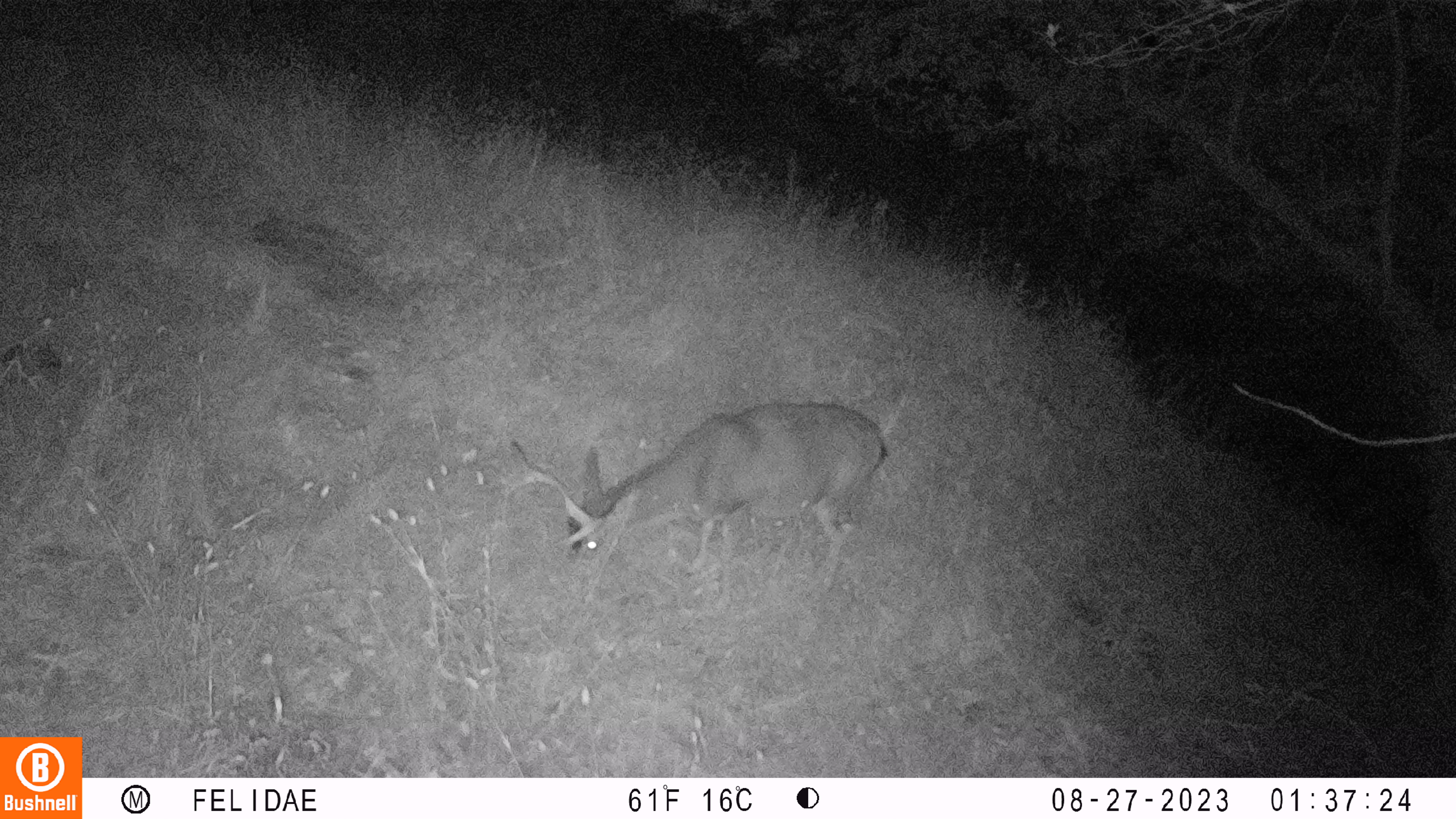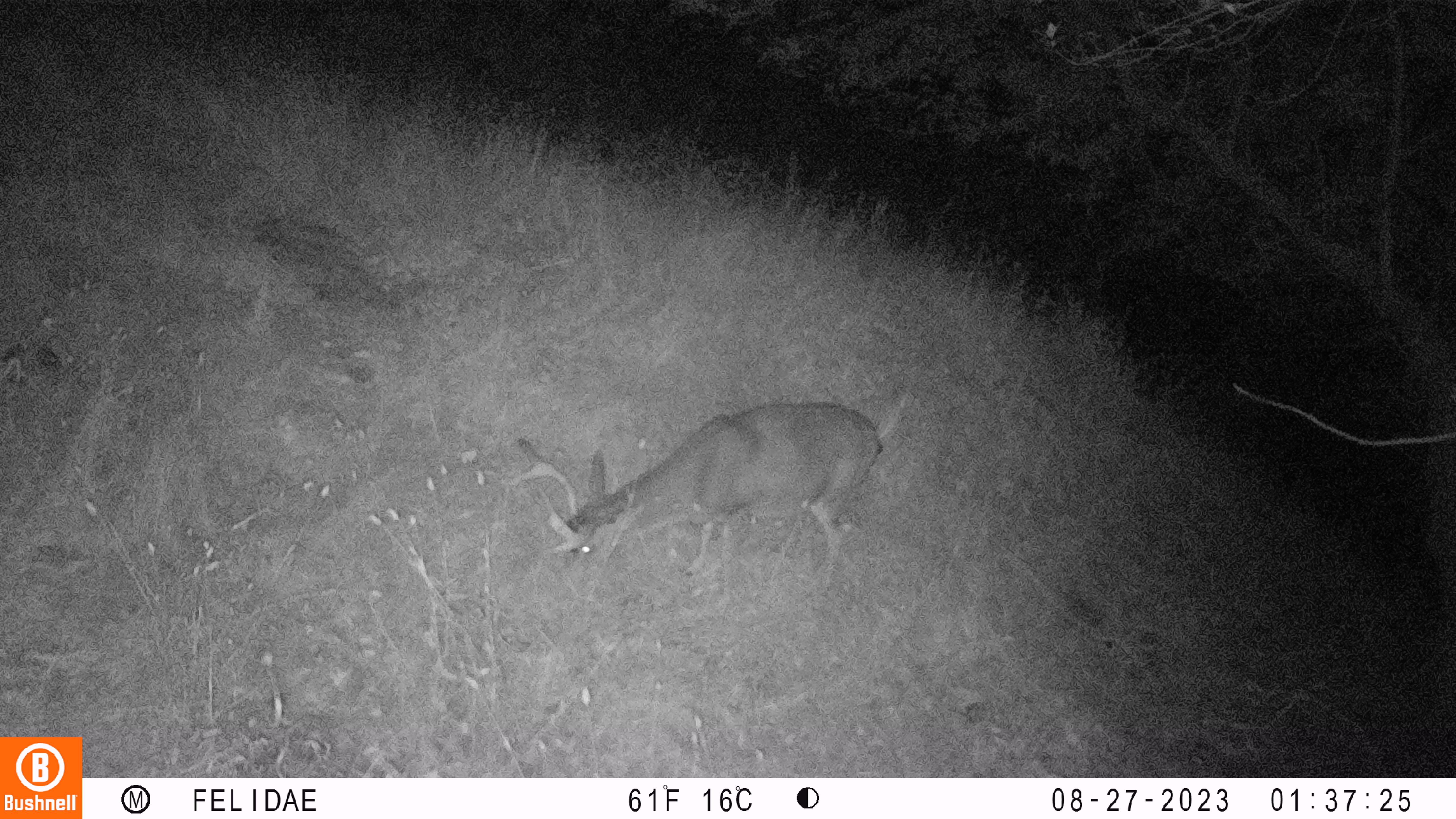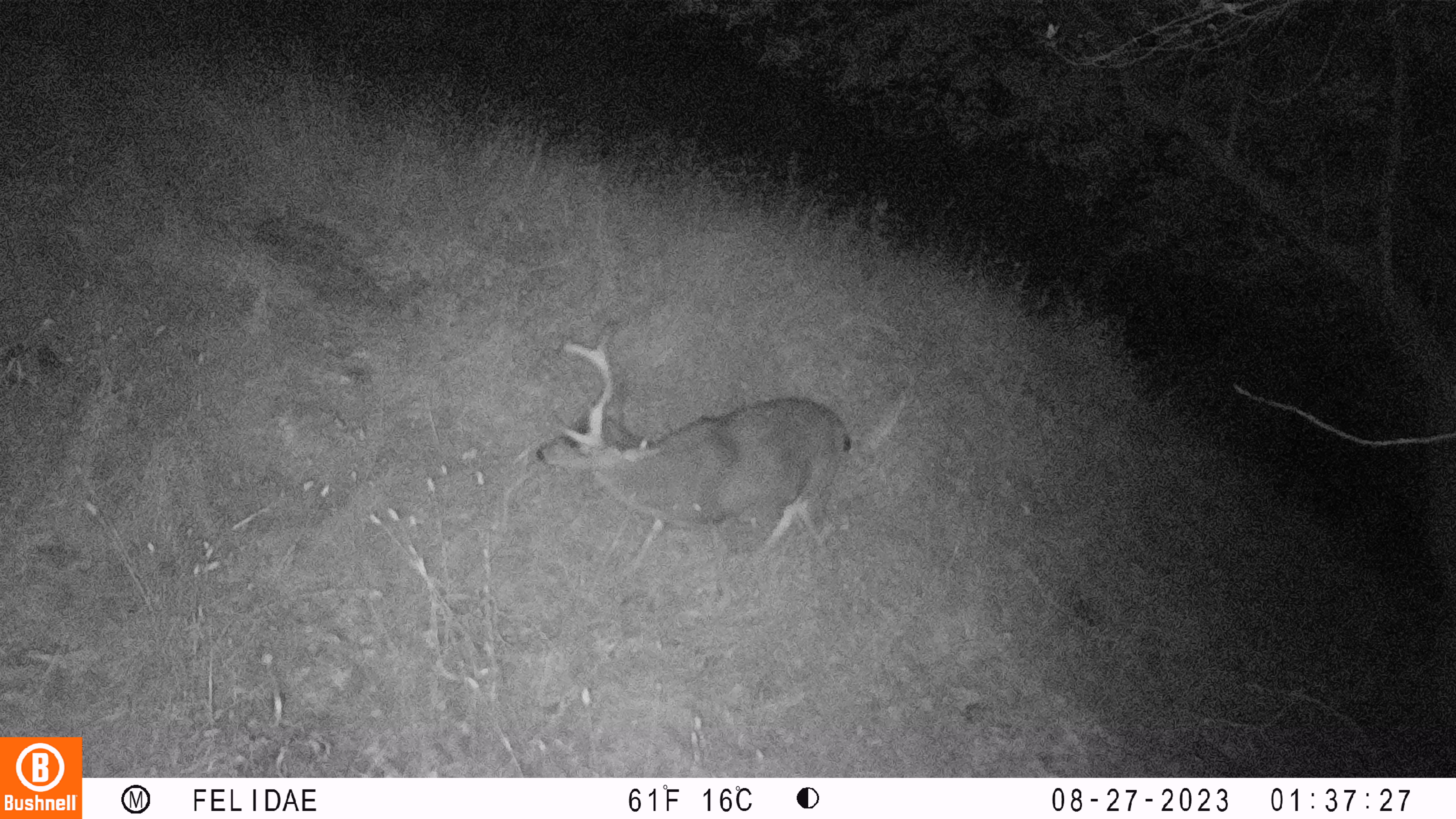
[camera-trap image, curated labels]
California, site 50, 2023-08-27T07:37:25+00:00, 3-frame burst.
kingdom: Animalia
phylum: Chordata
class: Mammalia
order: Artiodactyla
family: Cervidae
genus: Odocoileus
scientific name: Odocoileus hemionus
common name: mule deer